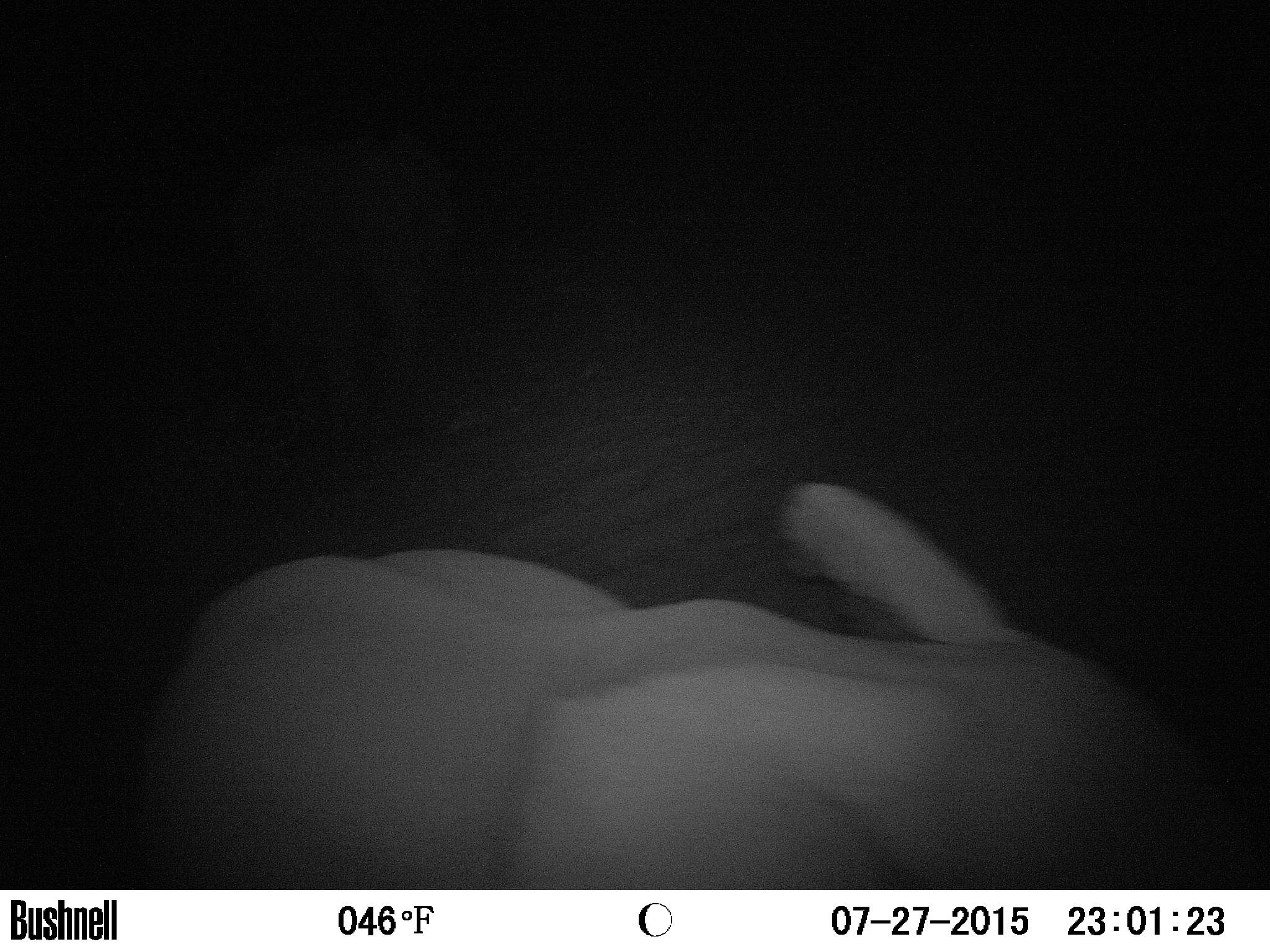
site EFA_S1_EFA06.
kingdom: Animalia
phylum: Chordata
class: Mammalia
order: Proboscidea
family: Elephantidae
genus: Loxodonta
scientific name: Loxodonta africana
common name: african bush elephant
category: elephant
Elephant (african bush elephant) (Loxodonta africana), count 1. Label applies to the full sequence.